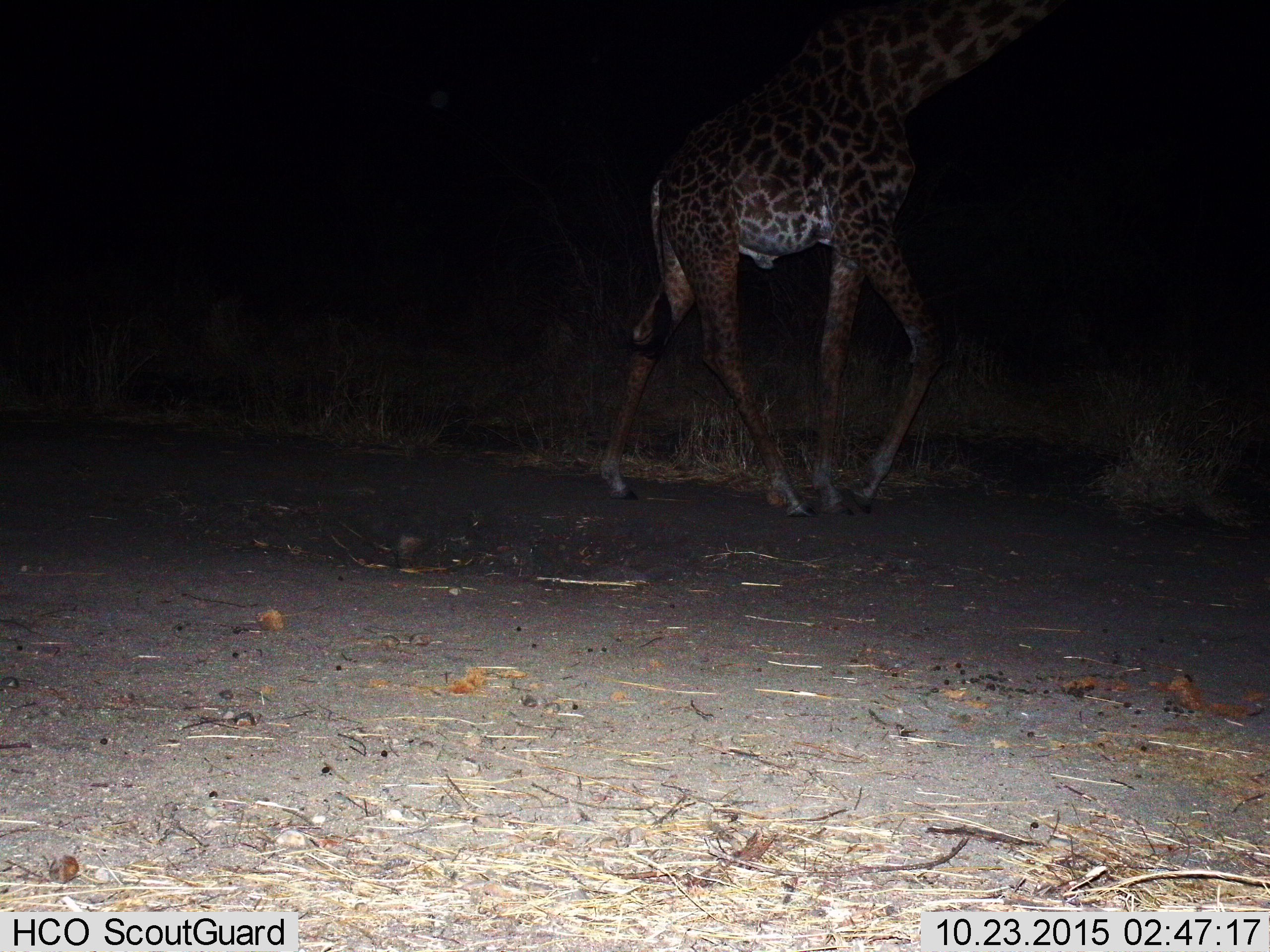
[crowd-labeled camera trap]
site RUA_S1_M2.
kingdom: Animalia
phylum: Chordata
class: Mammalia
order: Artiodactyla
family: Giraffidae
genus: Giraffa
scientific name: Giraffa camelopardalis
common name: giraffe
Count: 1.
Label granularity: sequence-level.